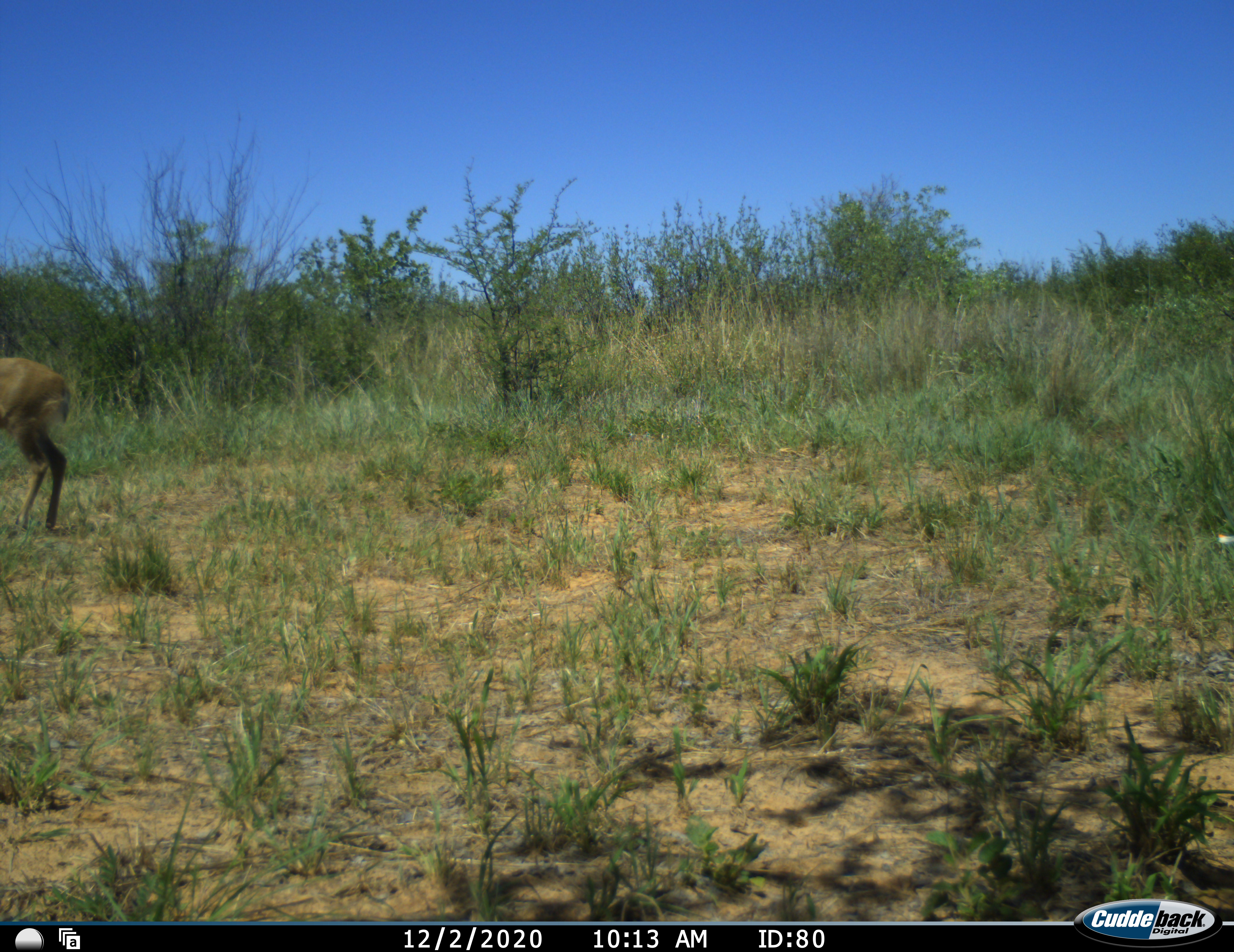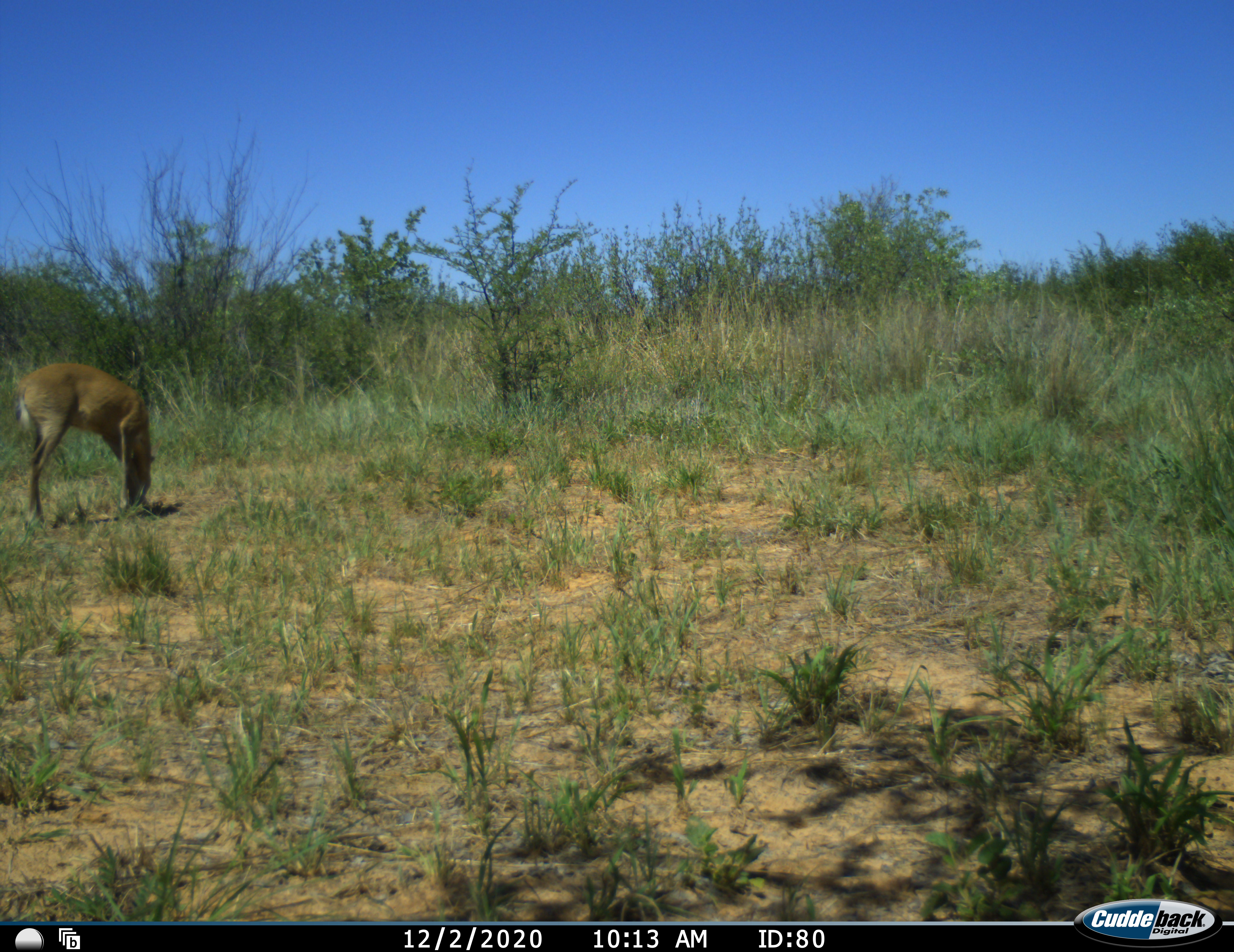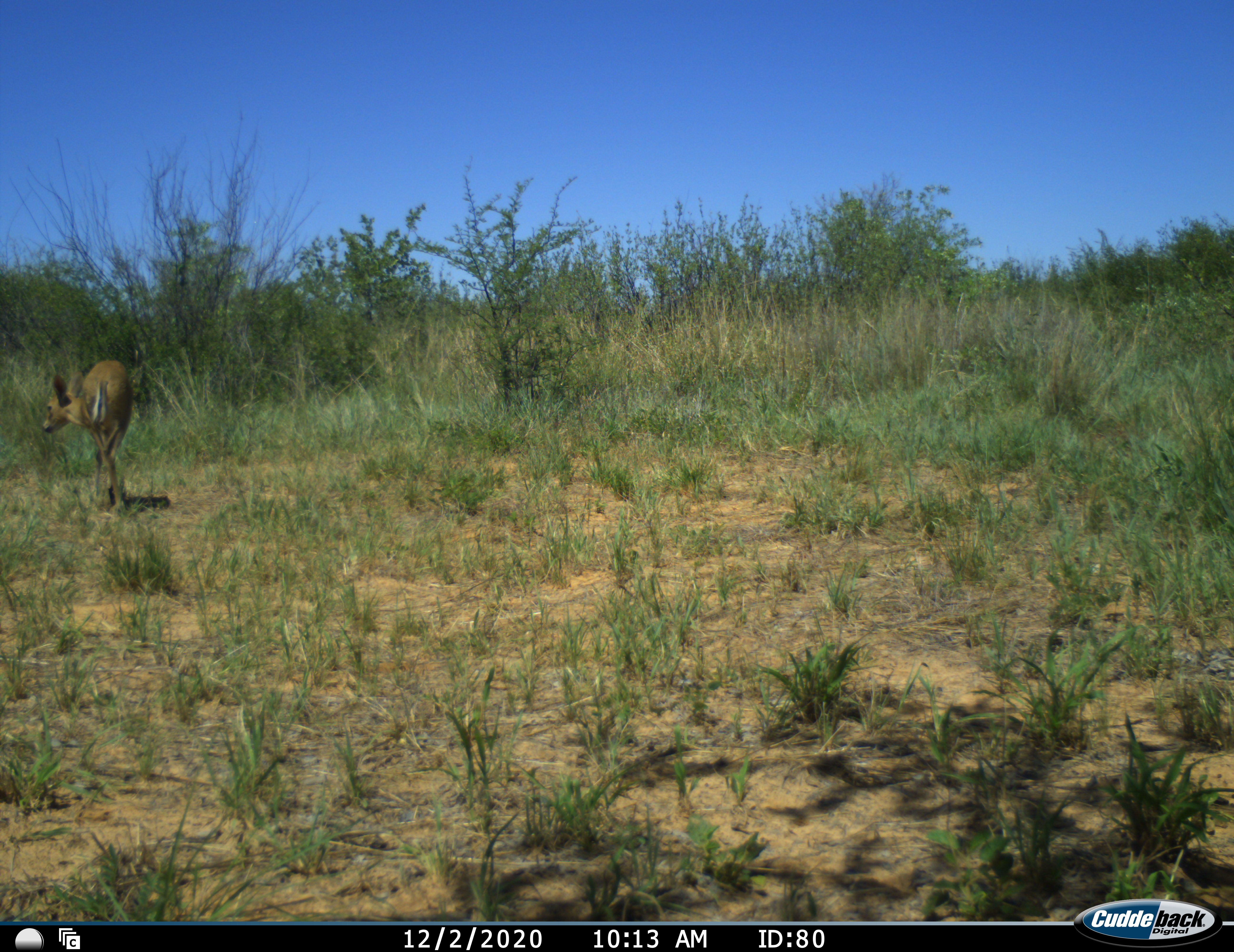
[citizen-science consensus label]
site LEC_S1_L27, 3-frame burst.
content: unidentified animal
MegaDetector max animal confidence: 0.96